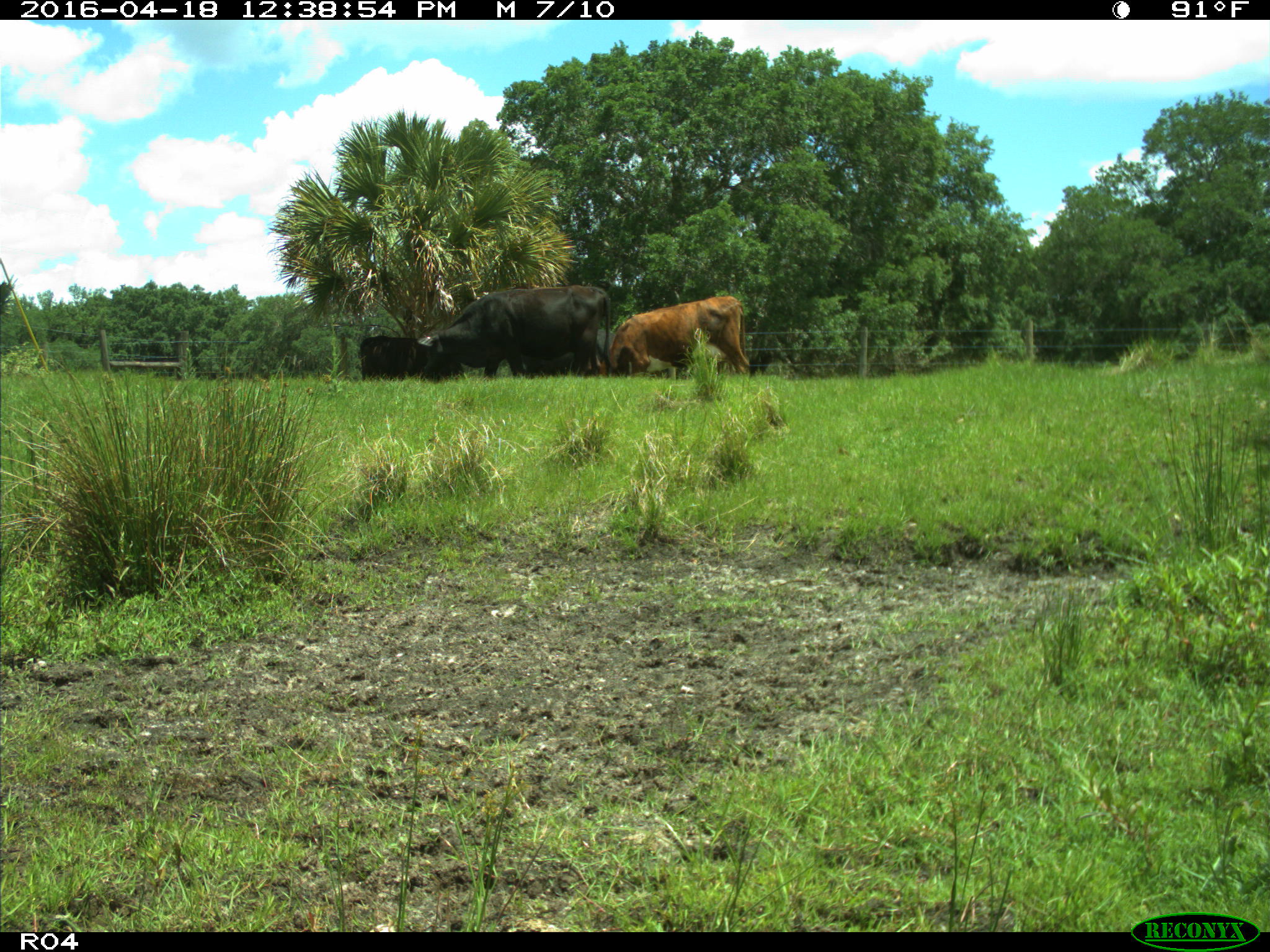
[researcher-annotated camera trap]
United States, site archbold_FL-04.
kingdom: Animalia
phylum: Chordata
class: Mammalia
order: Artiodactyla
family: Bovidae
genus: Bos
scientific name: Bos taurus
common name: domestic cow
Bos taurus (domestic cow).